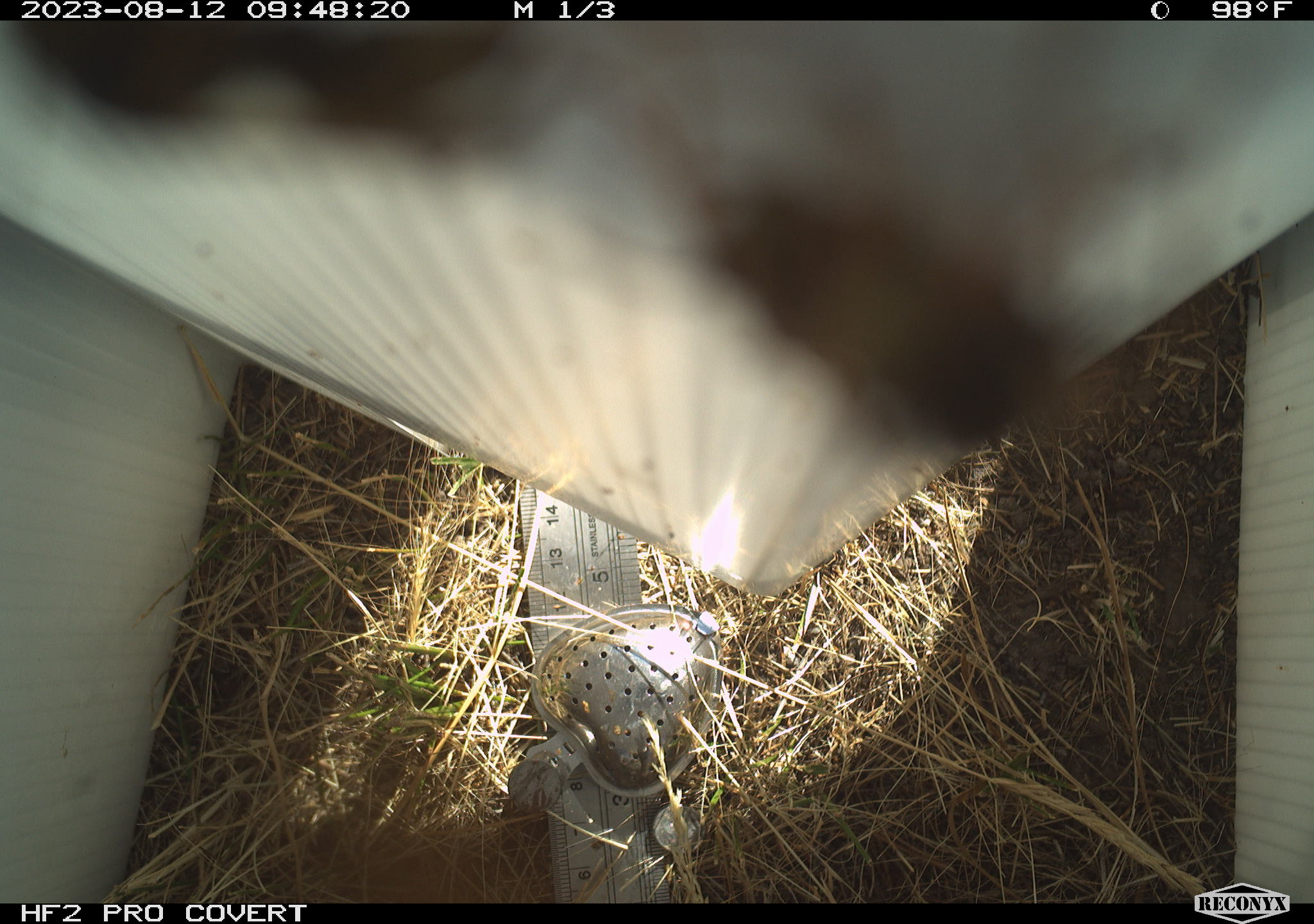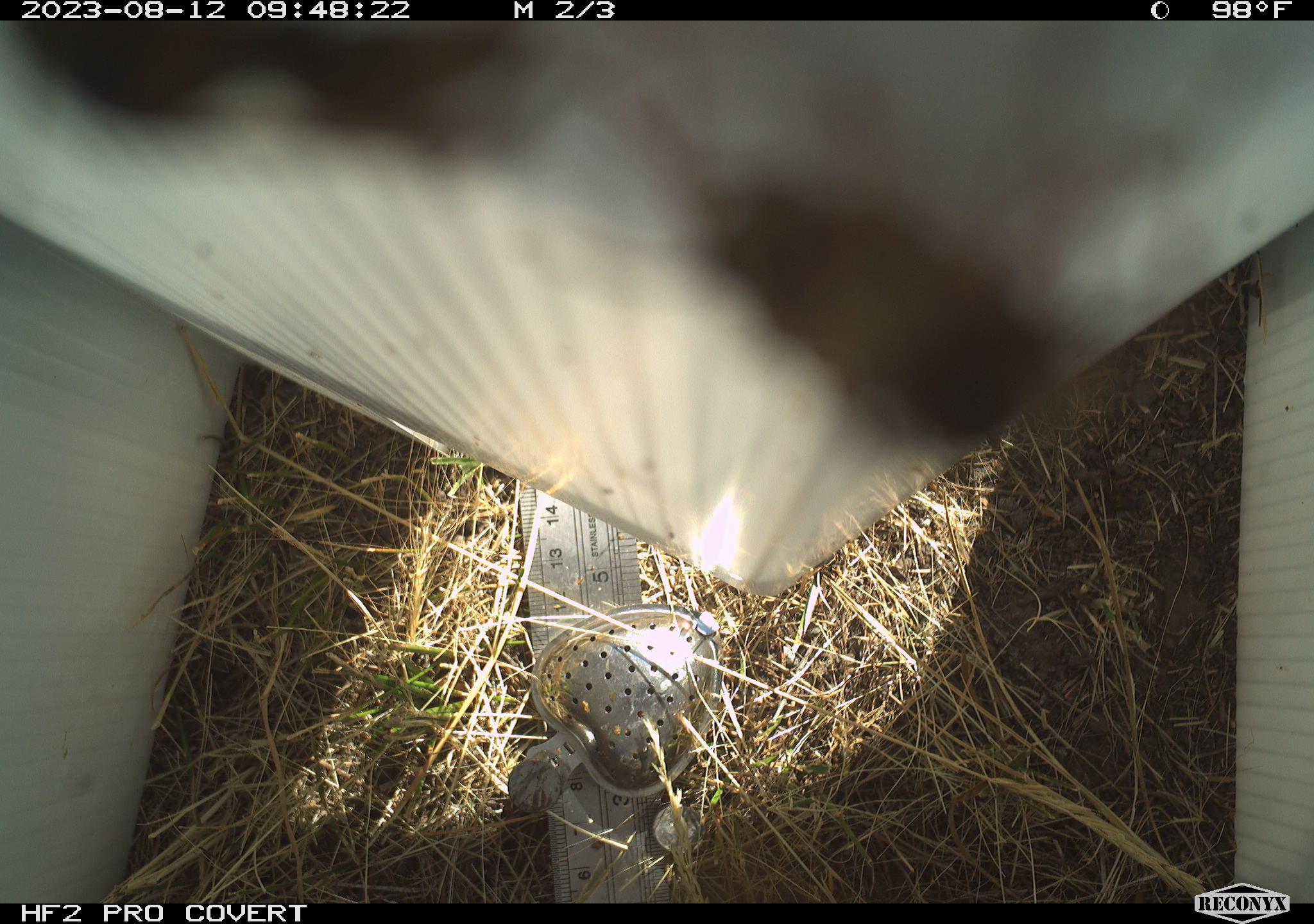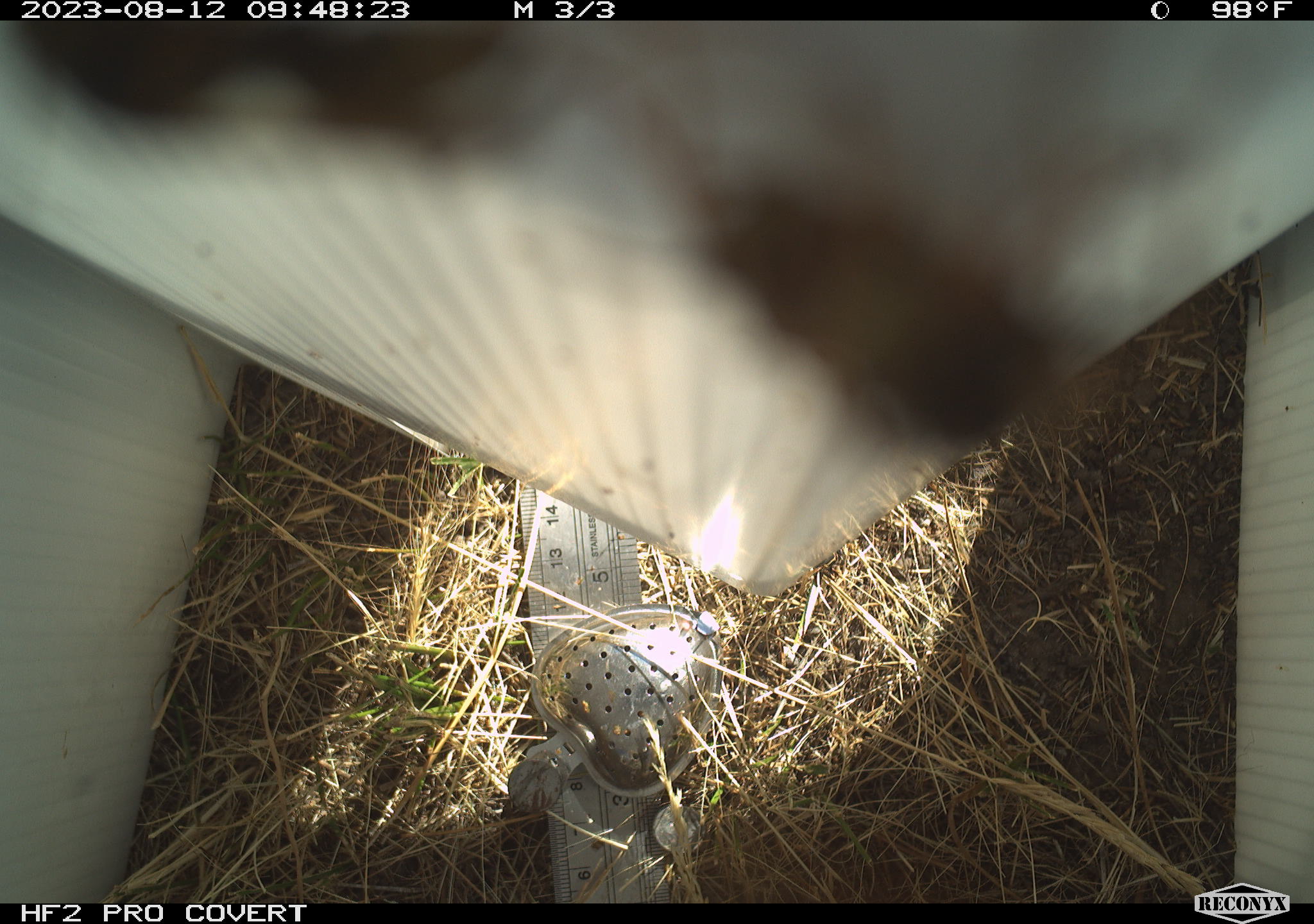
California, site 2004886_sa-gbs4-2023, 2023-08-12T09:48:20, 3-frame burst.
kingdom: Animalia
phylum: Arthropoda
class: Insecta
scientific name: Insecta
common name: insect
Insect (Insecta).